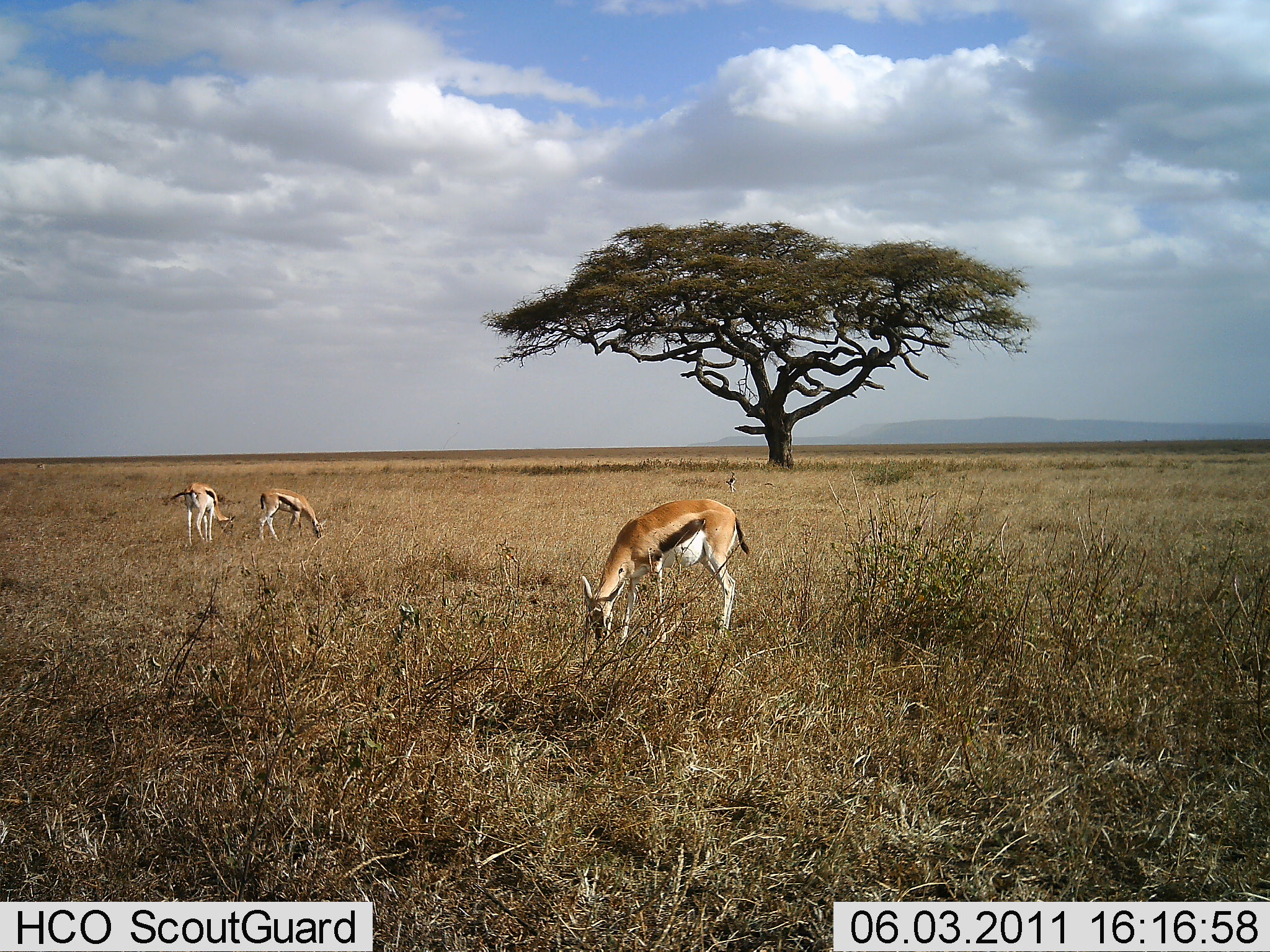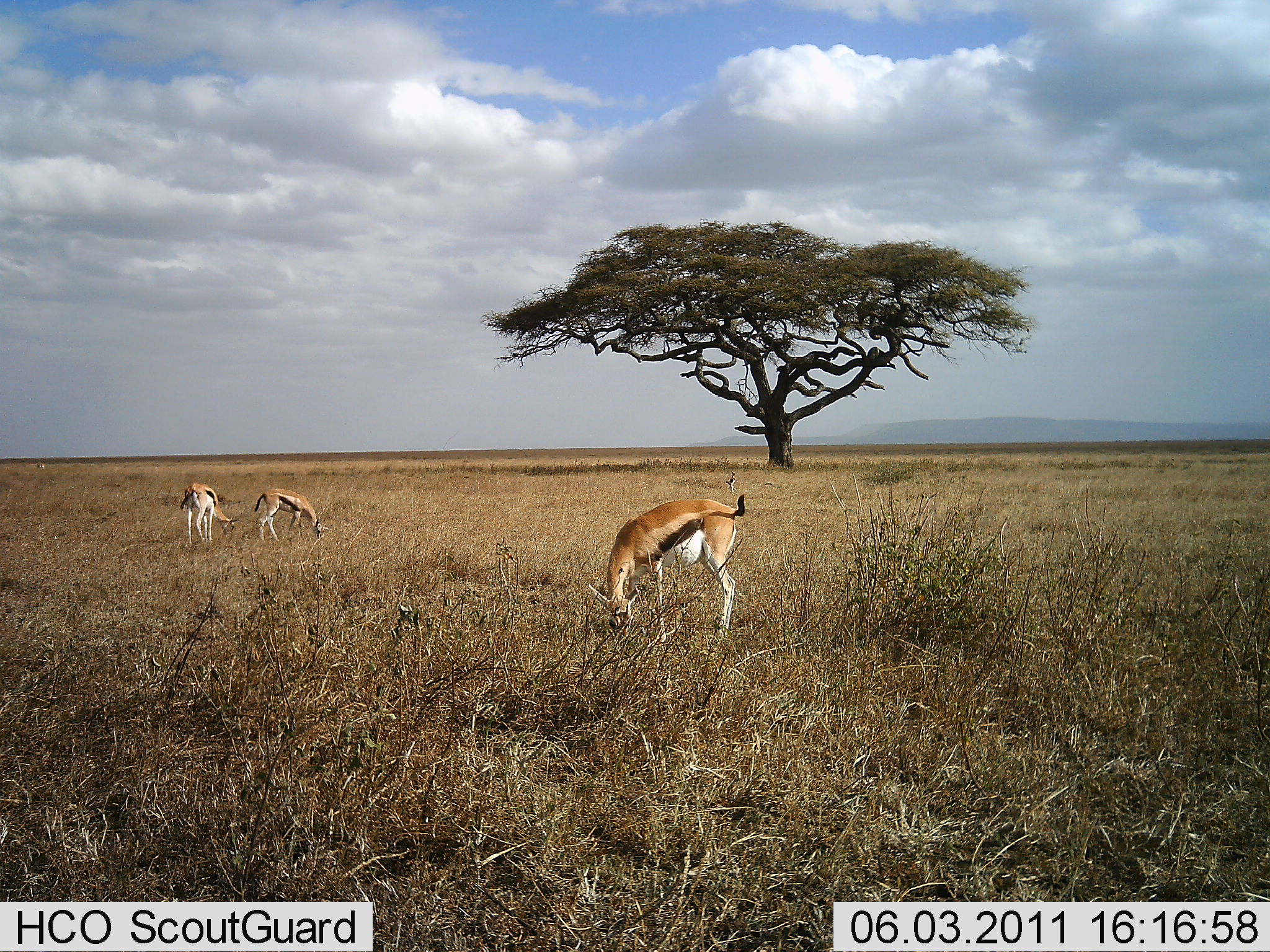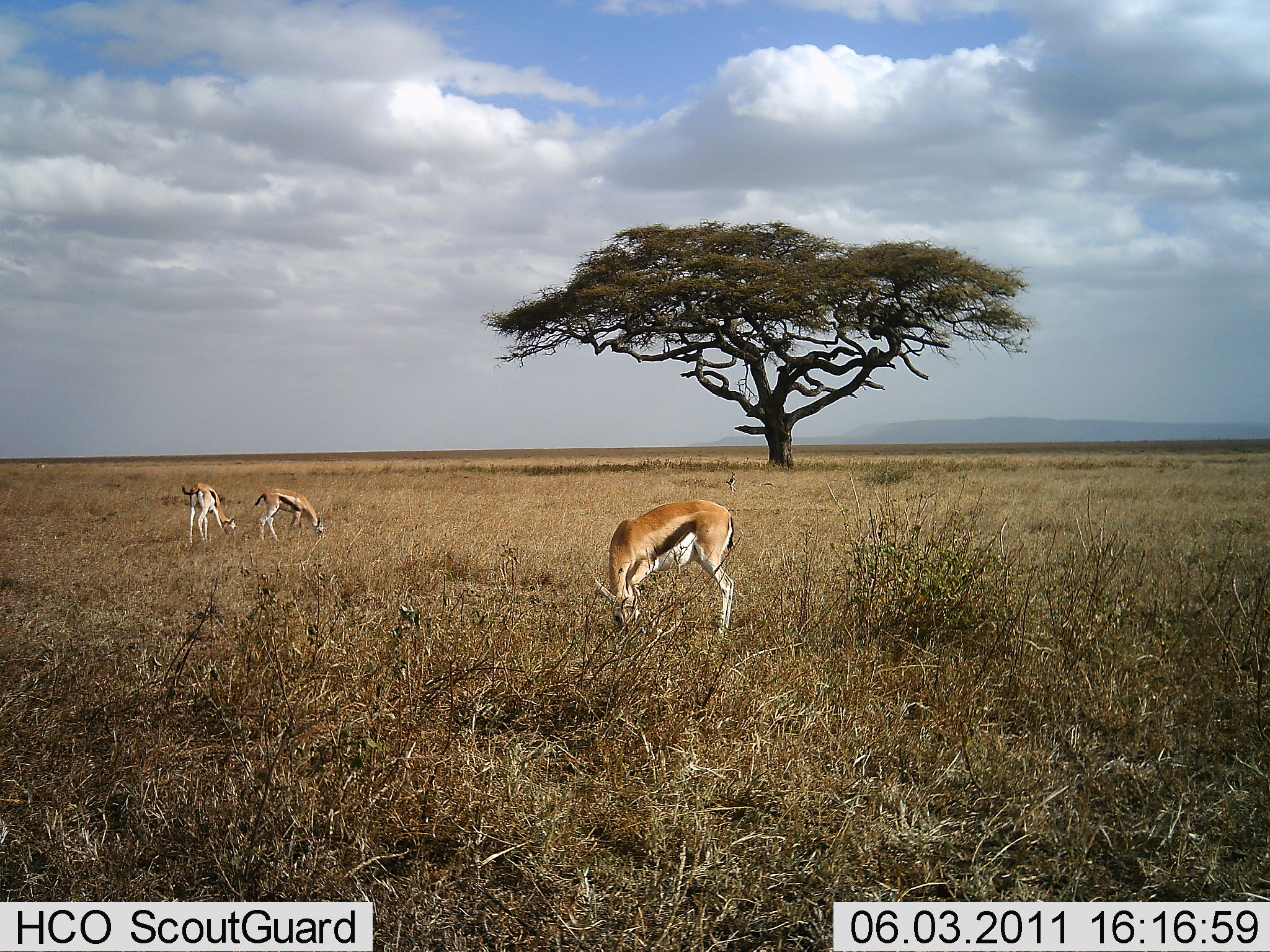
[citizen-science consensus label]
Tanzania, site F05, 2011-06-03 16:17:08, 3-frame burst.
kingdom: Animalia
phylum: Chordata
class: Mammalia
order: Artiodactyla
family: Bovidae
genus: Eudorcas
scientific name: Eudorcas thomsonii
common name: thomson's gazelle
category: gazellethomsons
Gazellethomsons (thomson's gazelle) (Eudorcas thomsonii), count 3. Behavior (volunteer vote fractions): standing 18%, resting 0%, moving 0%, interacting 0%. Young present (vote fraction): 0%. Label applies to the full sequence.